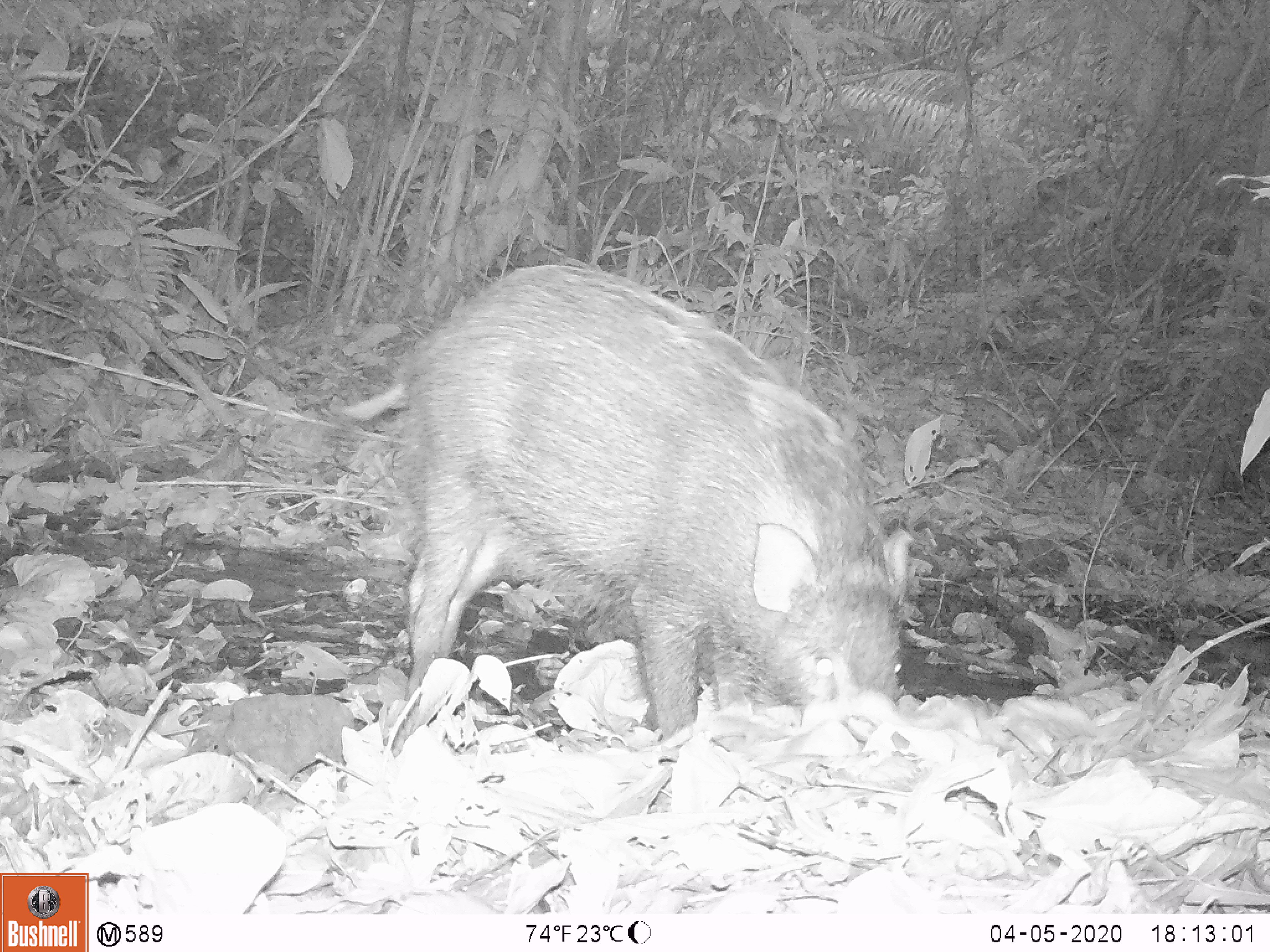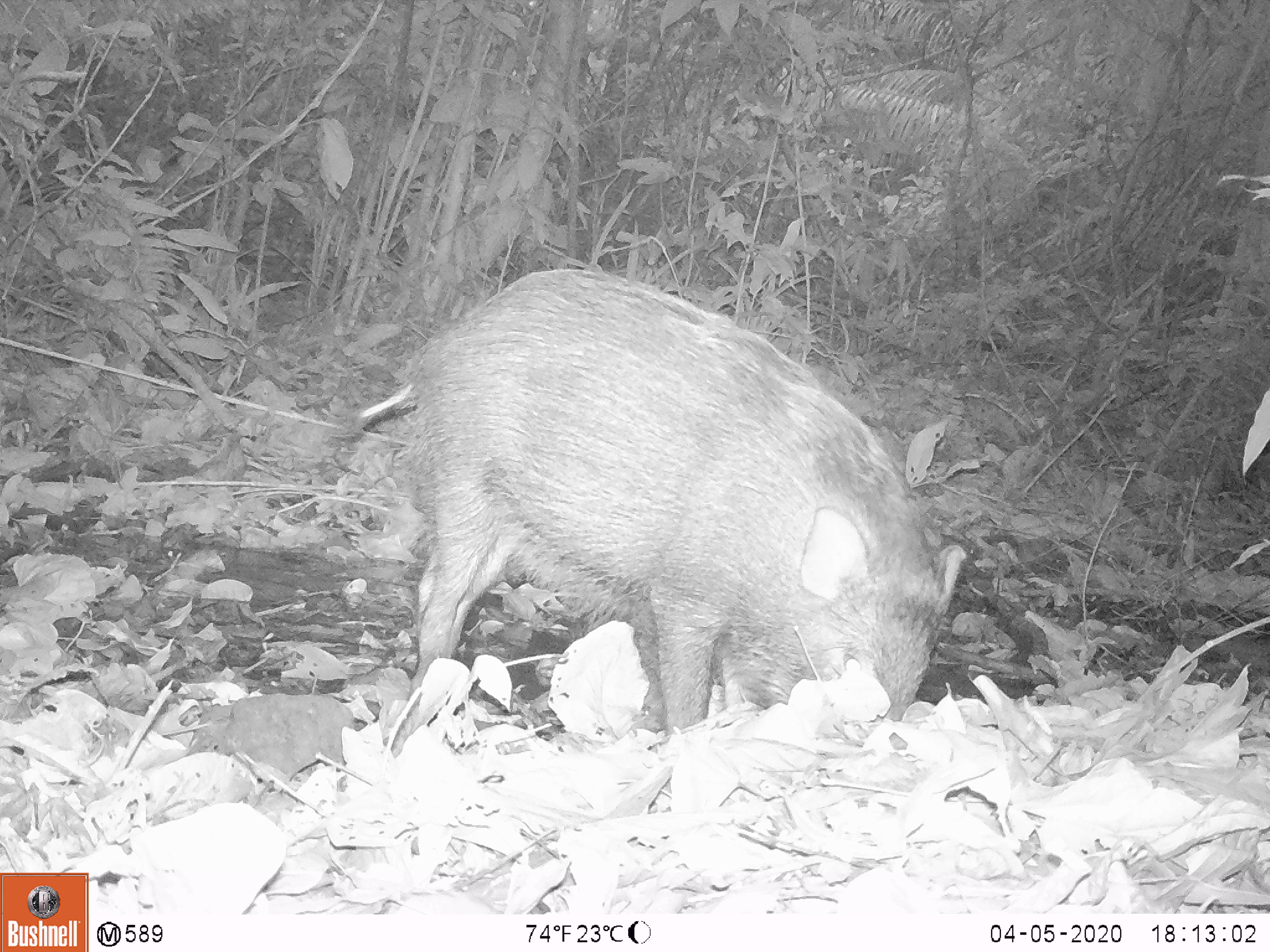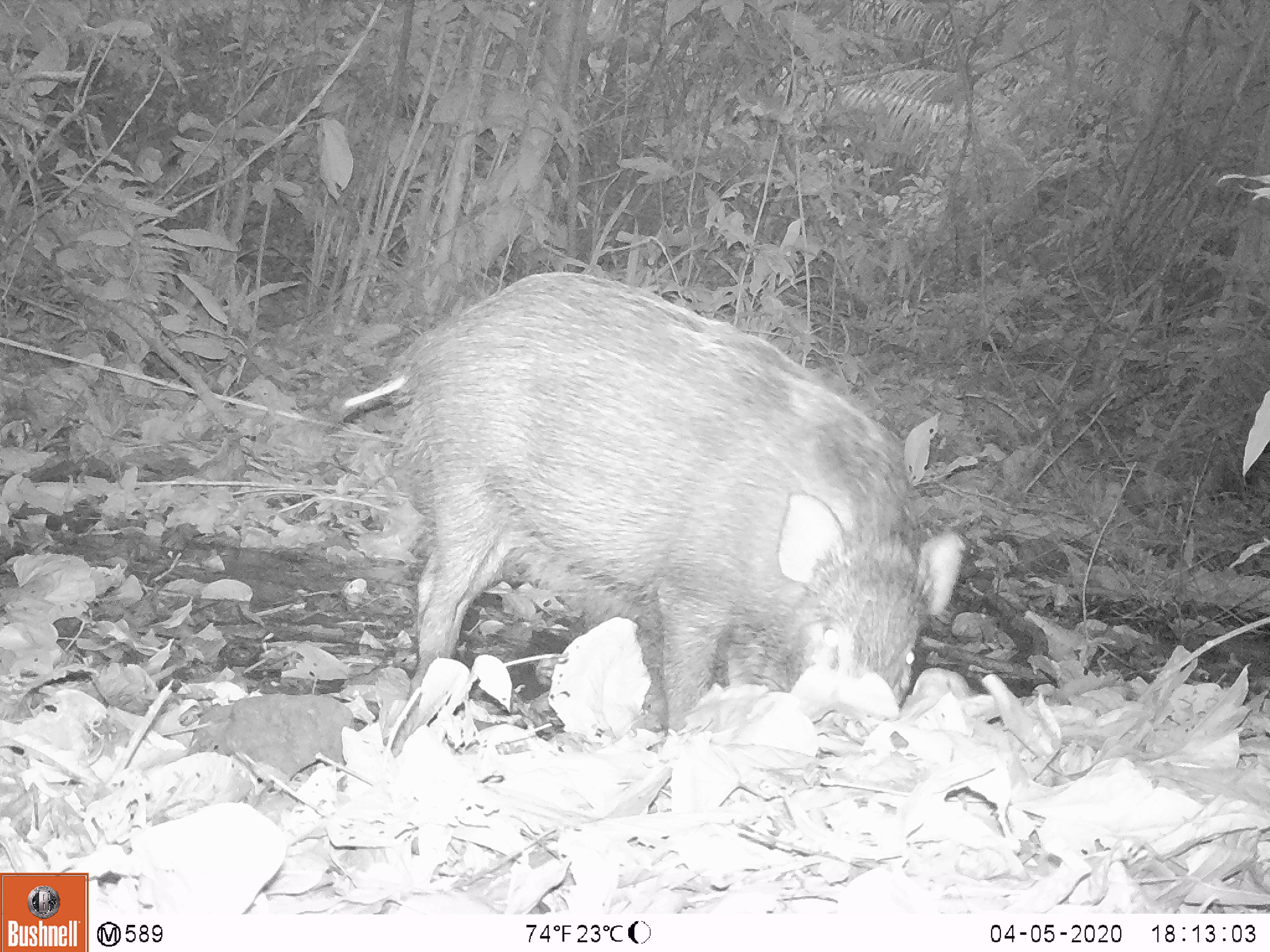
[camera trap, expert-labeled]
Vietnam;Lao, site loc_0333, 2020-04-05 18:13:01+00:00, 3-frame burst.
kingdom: Animalia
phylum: Chordata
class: Mammalia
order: Artiodactyla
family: Suidae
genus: Sus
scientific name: Sus scrofa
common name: eurasian wild pig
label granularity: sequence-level